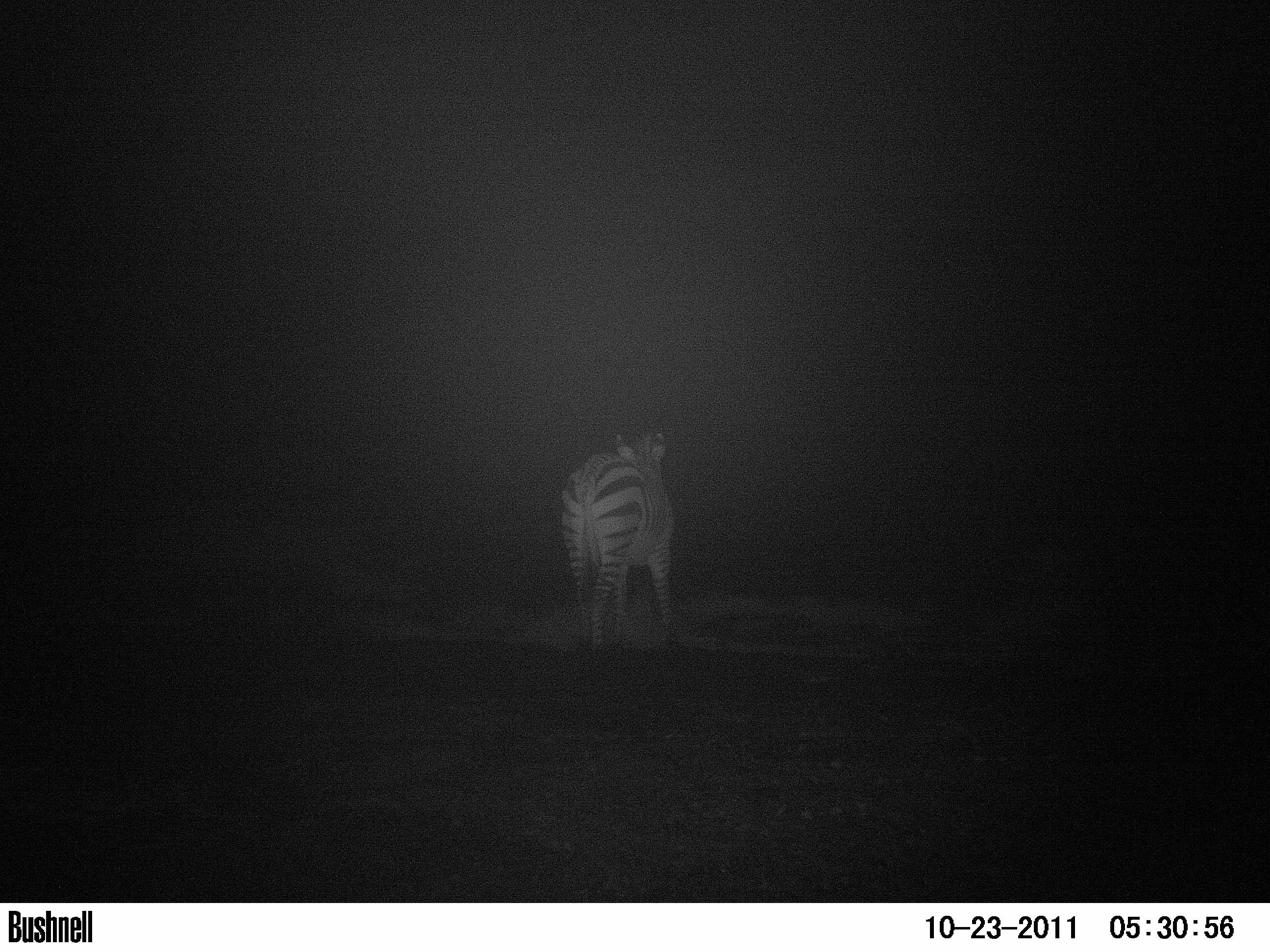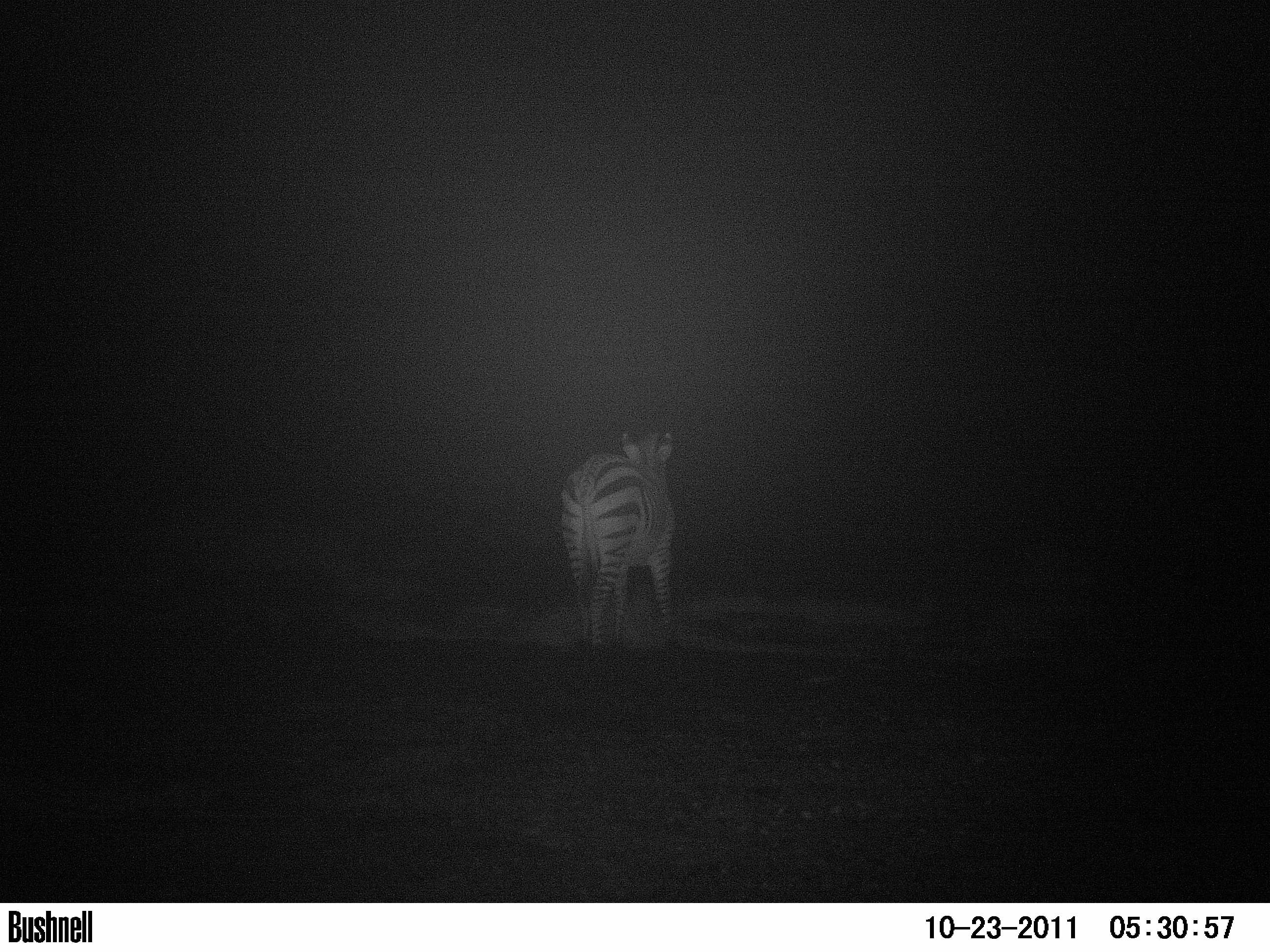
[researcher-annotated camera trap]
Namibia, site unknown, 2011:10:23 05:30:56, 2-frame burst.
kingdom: Animalia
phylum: Chordata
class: Mammalia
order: Perissodactyla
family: Equidae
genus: Equus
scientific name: Equus zebra hartmannae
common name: hartmann's mountain zebra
Equus zebra hartmannae (hartmann's mountain zebra).